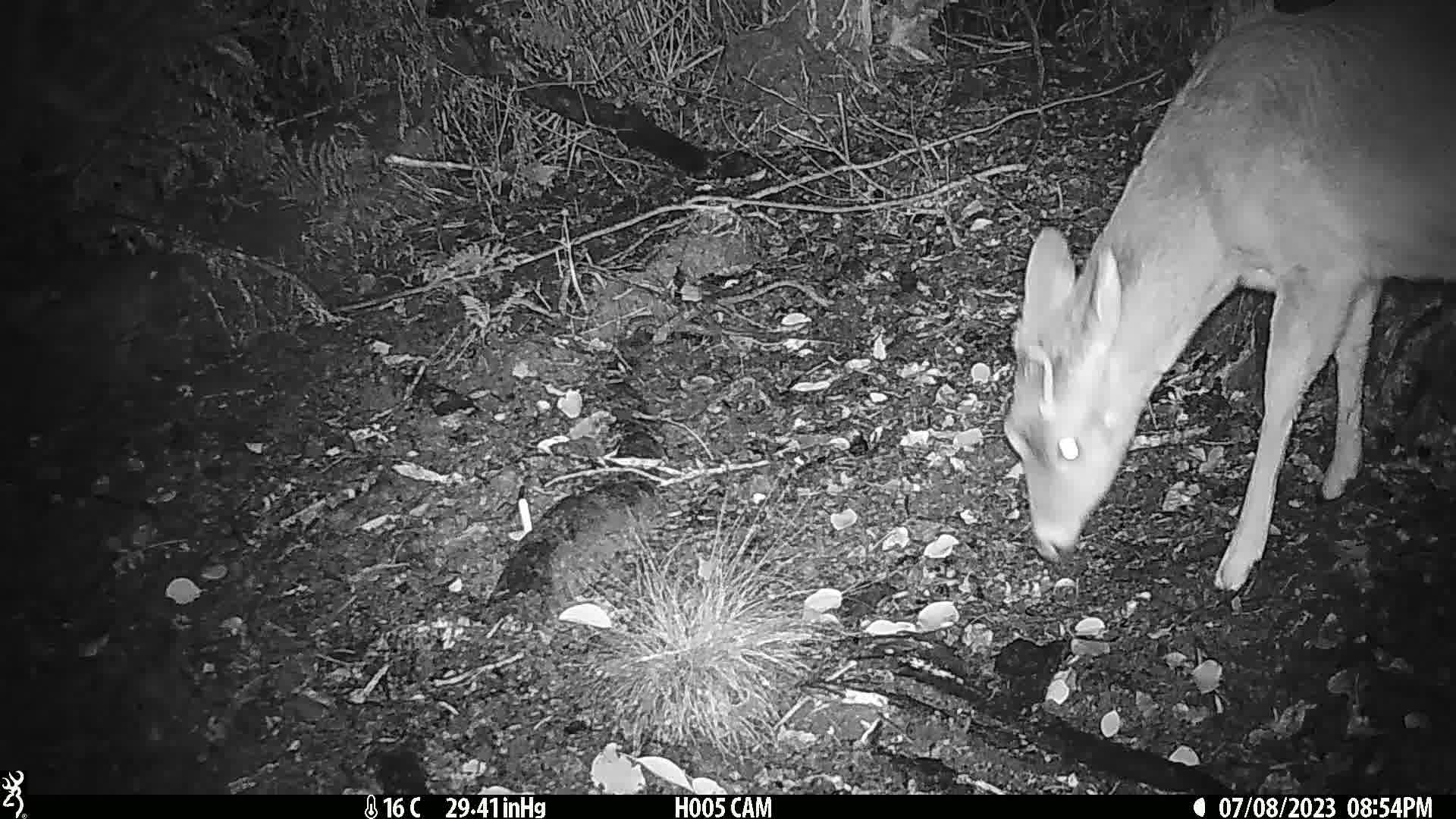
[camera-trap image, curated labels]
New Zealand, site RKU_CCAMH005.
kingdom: Animalia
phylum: Chordata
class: Mammalia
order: Artiodactyla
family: Cervidae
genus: Odocoileus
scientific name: Odocoileus virginianus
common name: white-tailed deer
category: white tailed deer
White tailed deer (white-tailed deer) (Odocoileus virginianus).